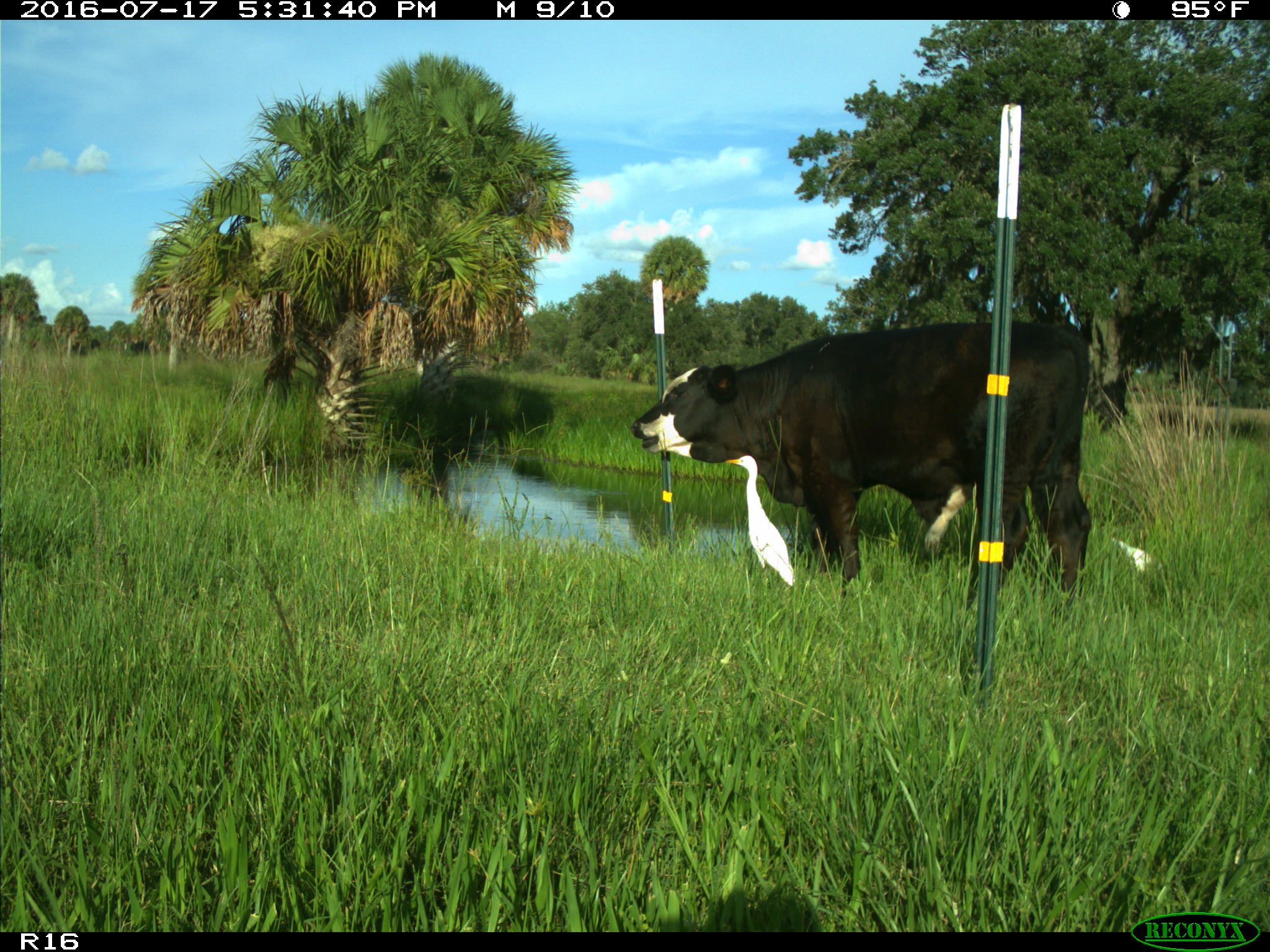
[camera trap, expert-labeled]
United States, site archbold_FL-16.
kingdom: Animalia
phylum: Chordata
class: Mammalia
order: Artiodactyla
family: Bovidae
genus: Bos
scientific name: Bos taurus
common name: domestic cow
Bos taurus (domestic cow).